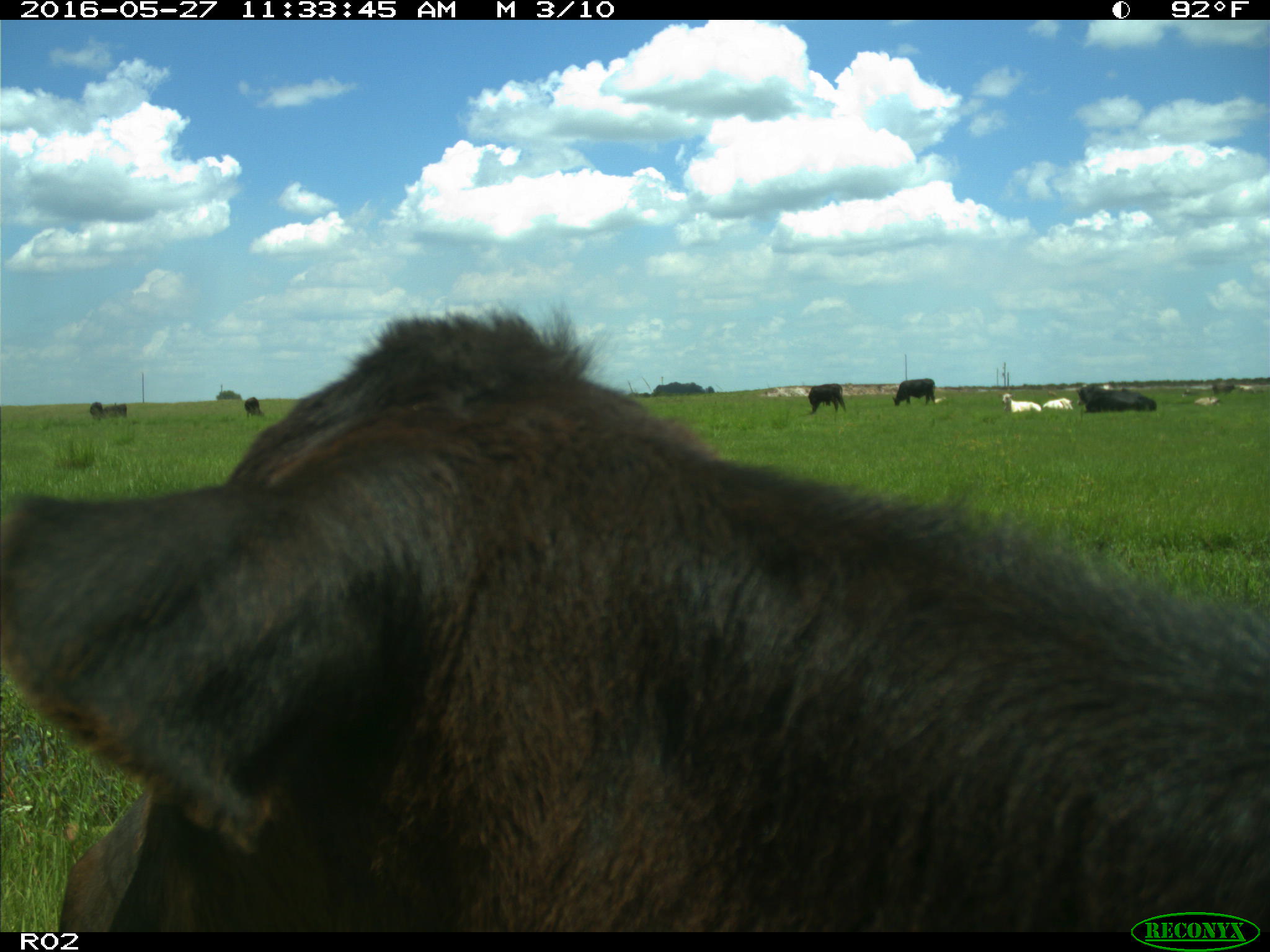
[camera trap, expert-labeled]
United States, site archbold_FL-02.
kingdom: Animalia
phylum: Chordata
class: Mammalia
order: Artiodactyla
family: Bovidae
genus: Bos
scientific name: Bos taurus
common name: domestic cow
Bos taurus (domestic cow).